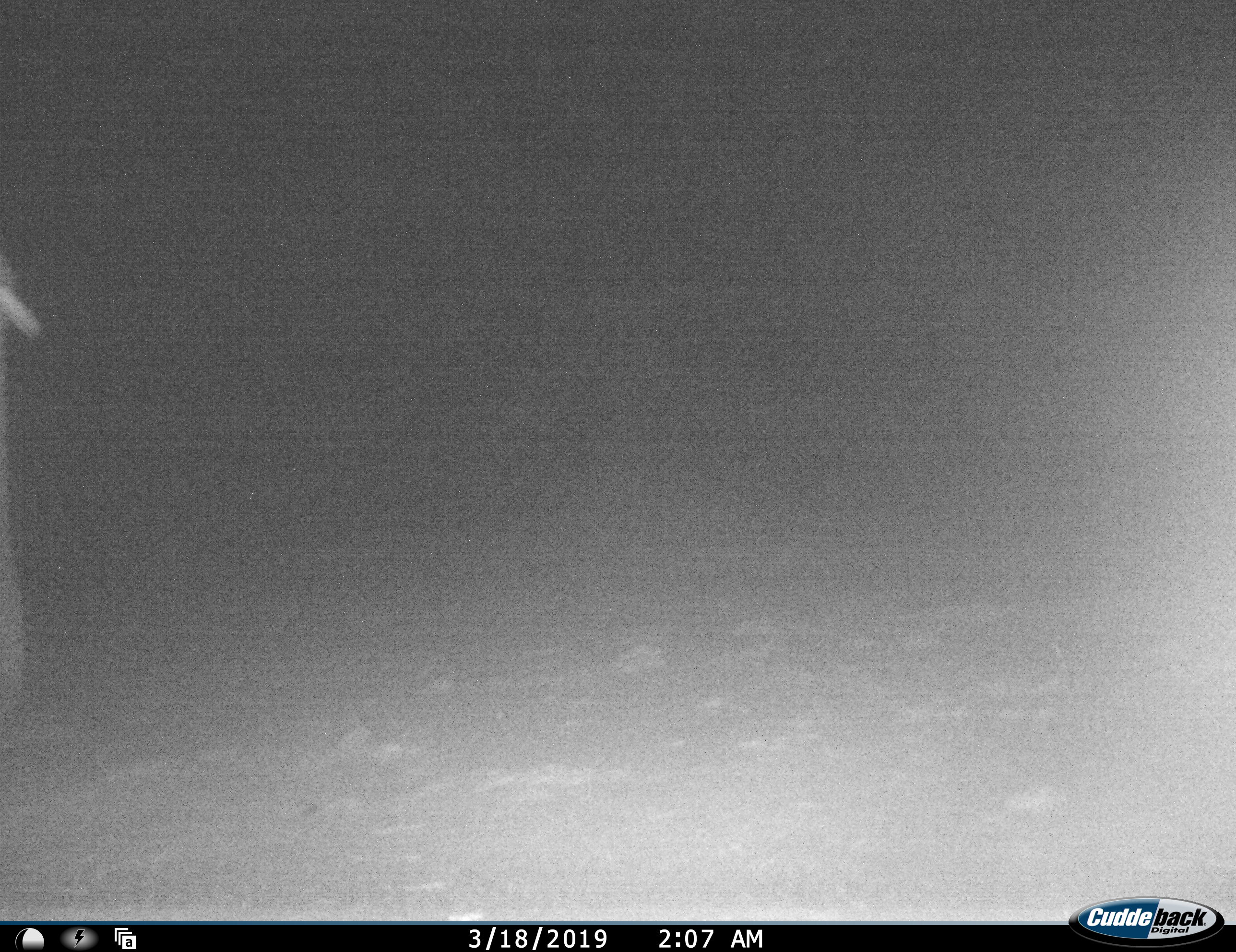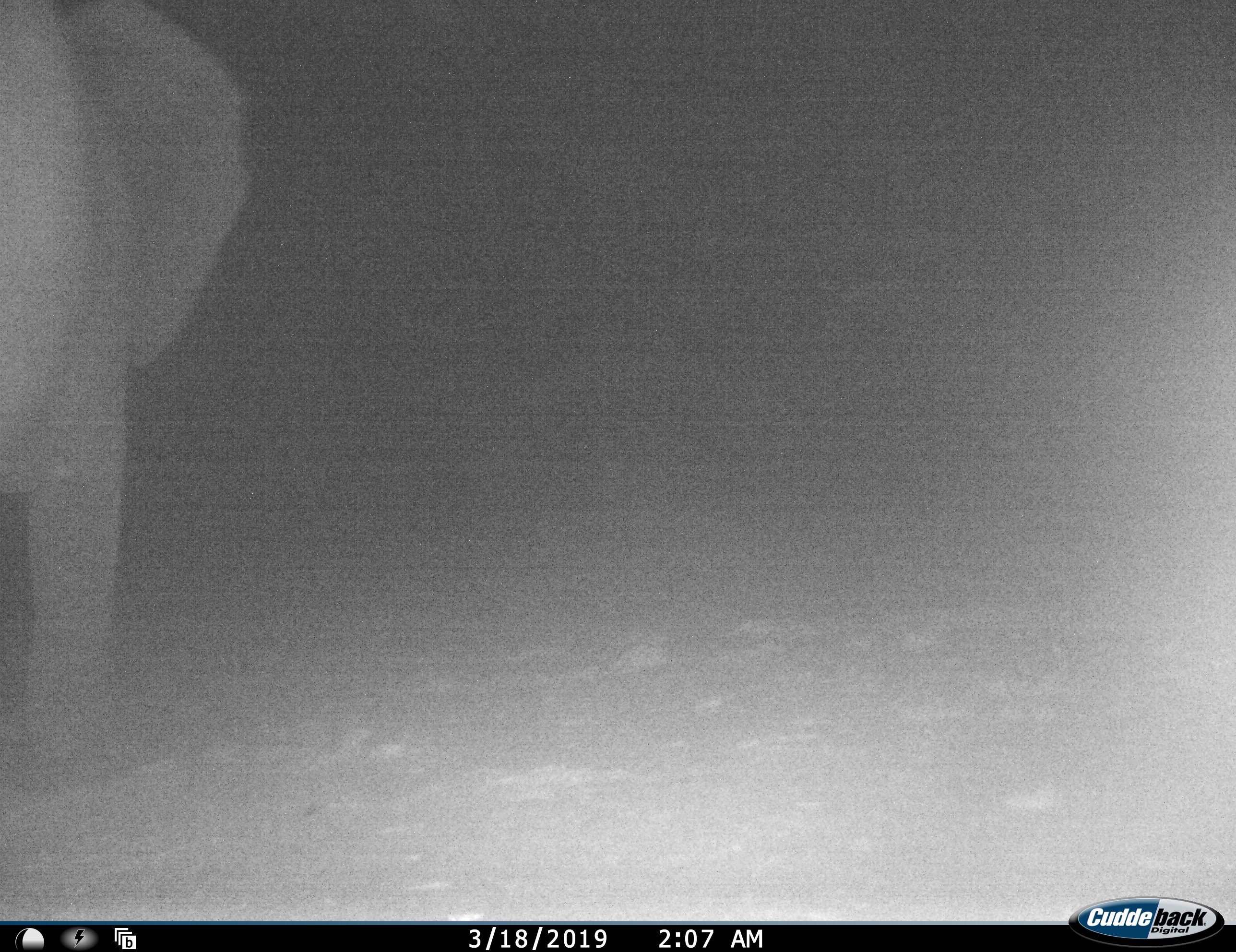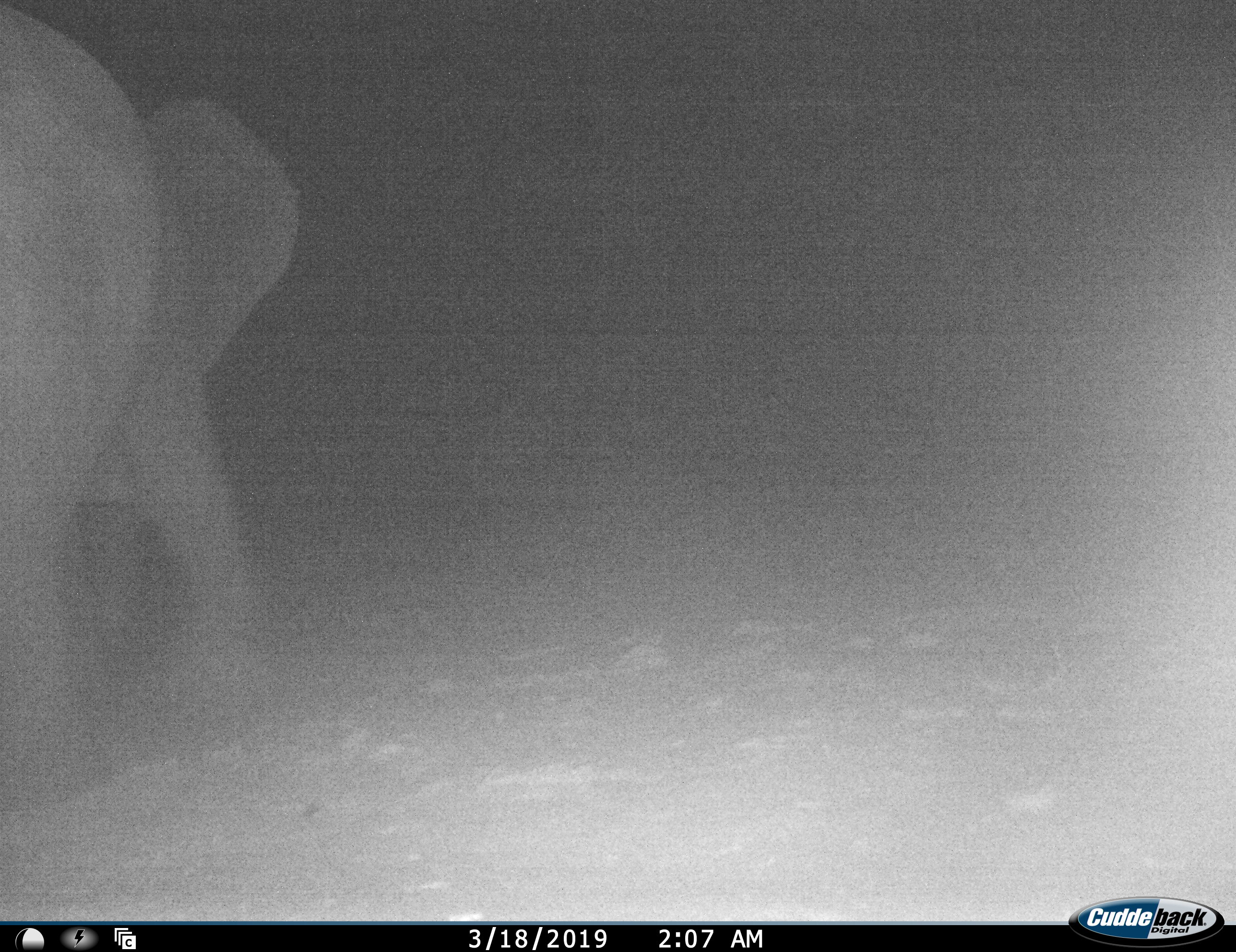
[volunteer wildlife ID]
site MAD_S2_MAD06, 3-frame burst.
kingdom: Animalia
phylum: Chordata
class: Mammalia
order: Proboscidea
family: Elephantidae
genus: Loxodonta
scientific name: Loxodonta africana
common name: african bush elephant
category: elephant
Elephant (african bush elephant) (Loxodonta africana), count 1. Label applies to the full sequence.